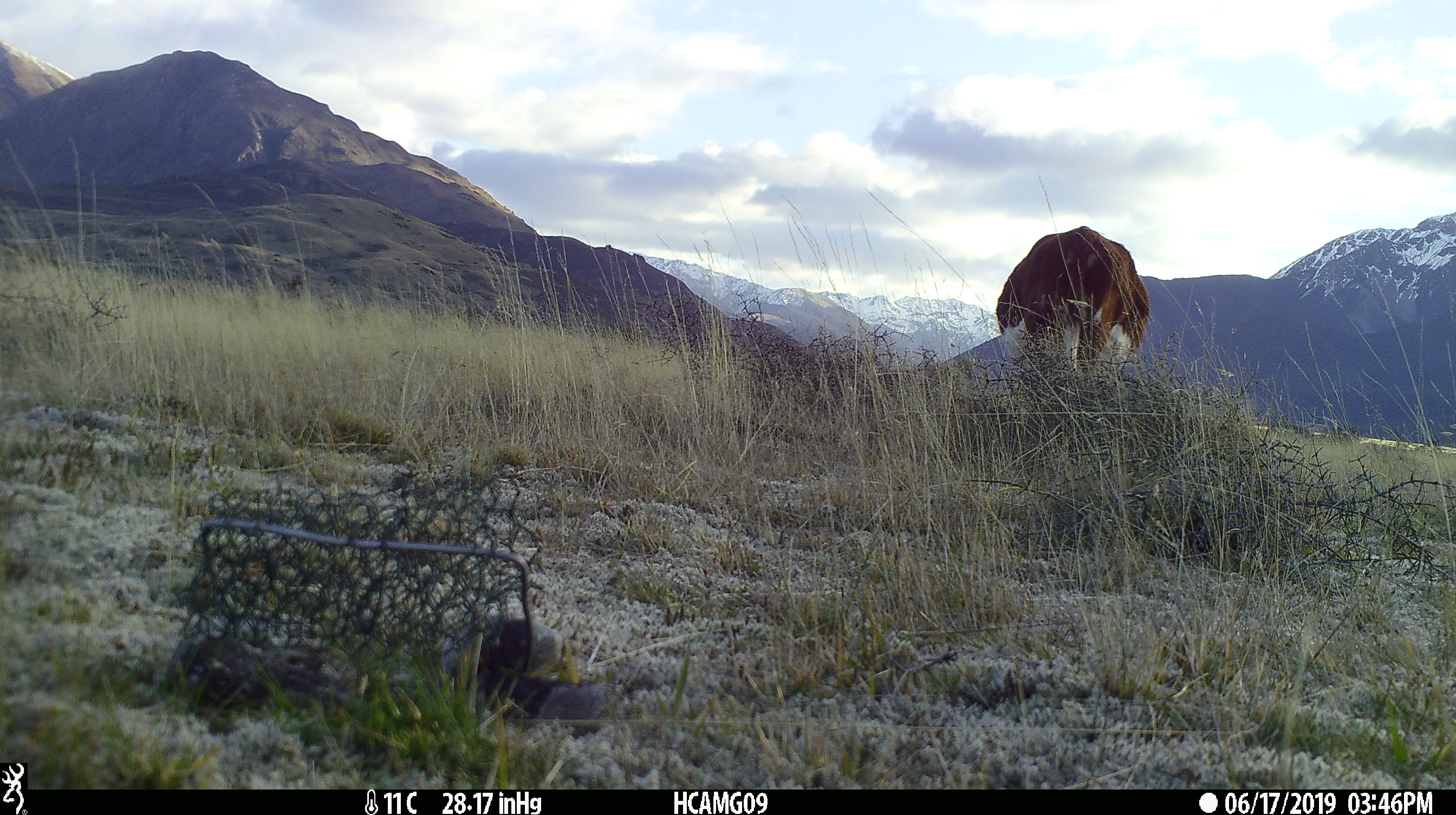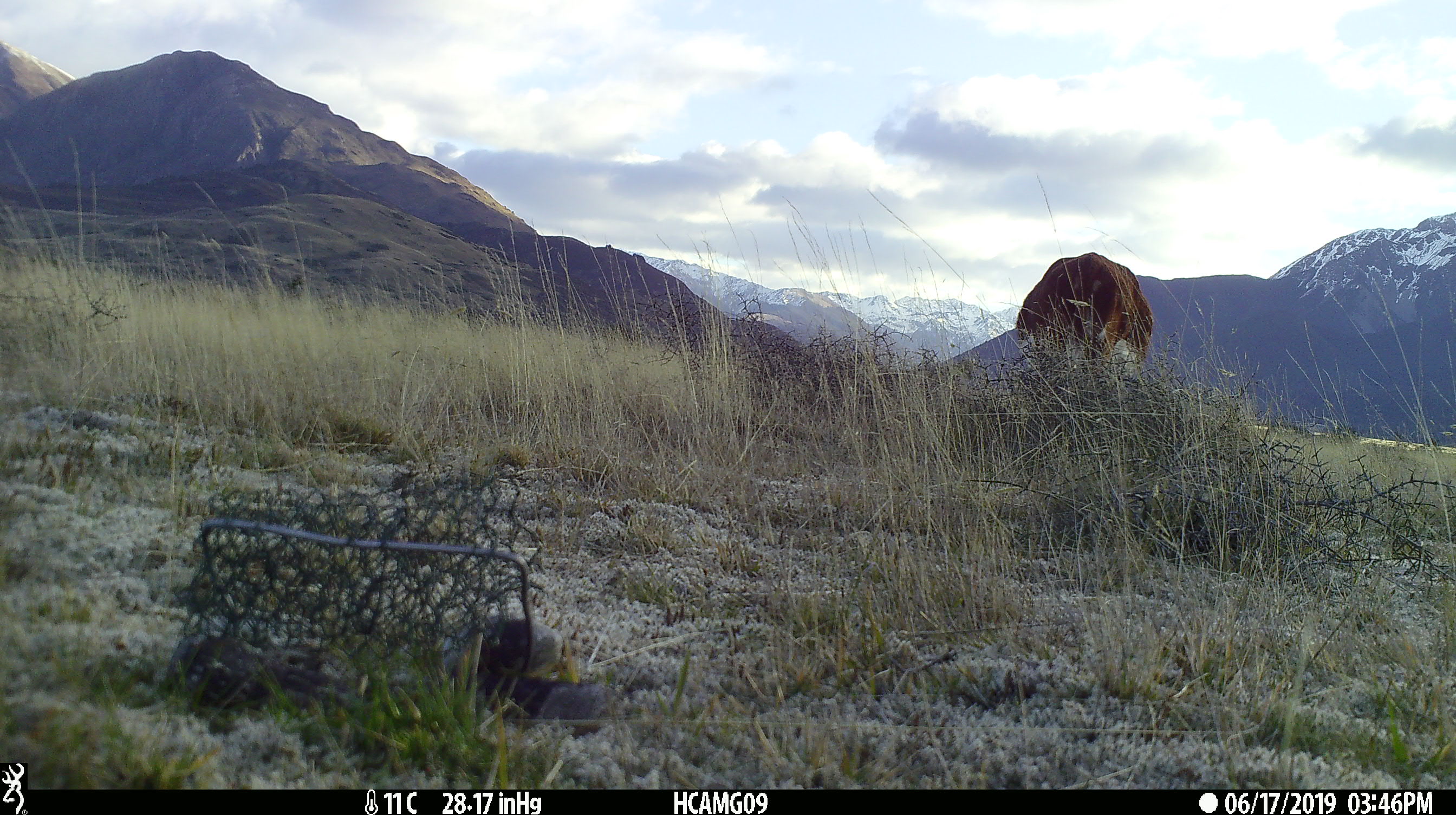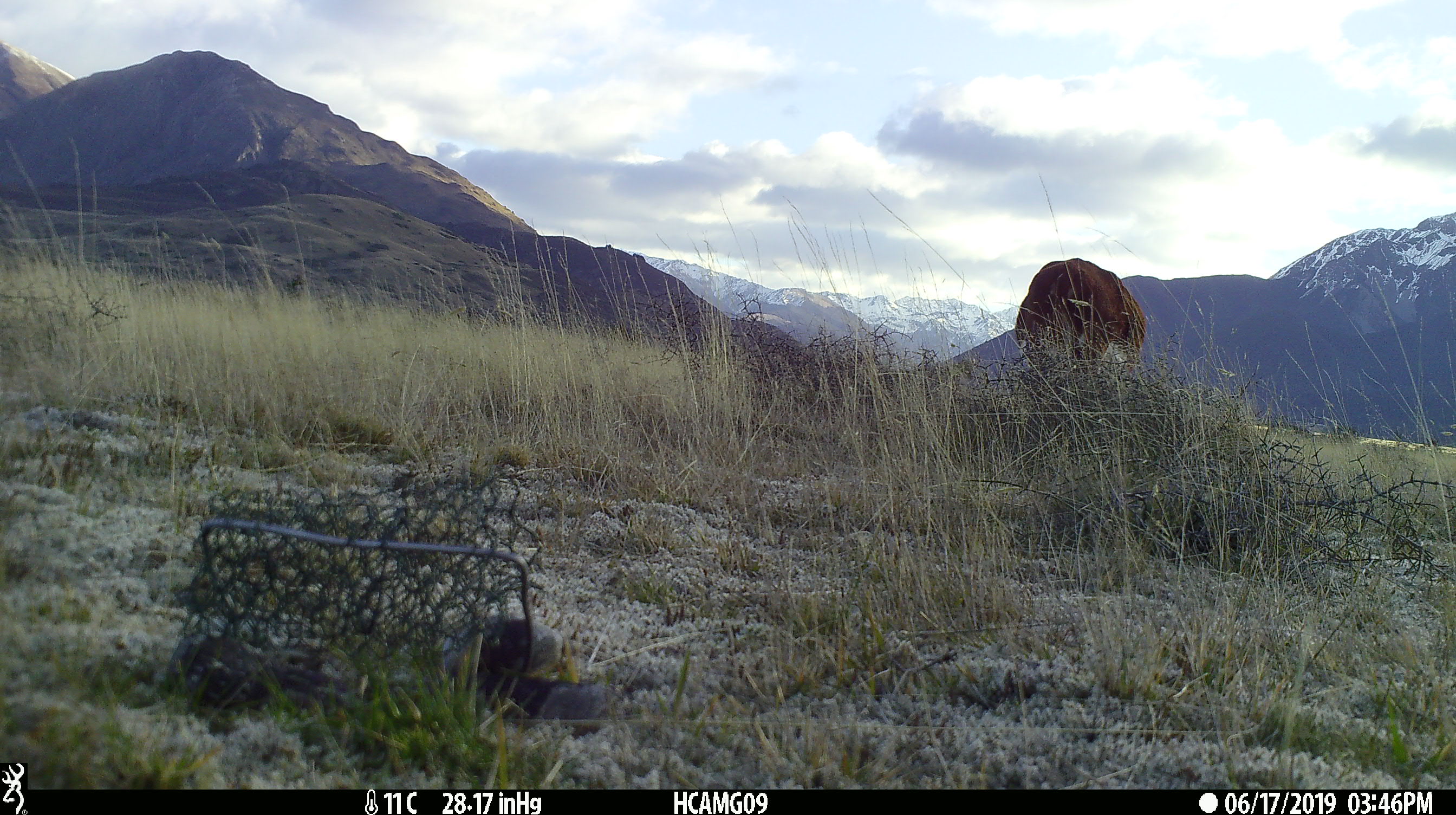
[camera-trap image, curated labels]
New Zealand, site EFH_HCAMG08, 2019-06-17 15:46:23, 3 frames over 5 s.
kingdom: Animalia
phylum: Chordata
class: Mammalia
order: Artiodactyla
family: Bovidae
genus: Bos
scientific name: Bos taurus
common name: domestic cow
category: cow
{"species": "cow (domestic cow) (Bos taurus)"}